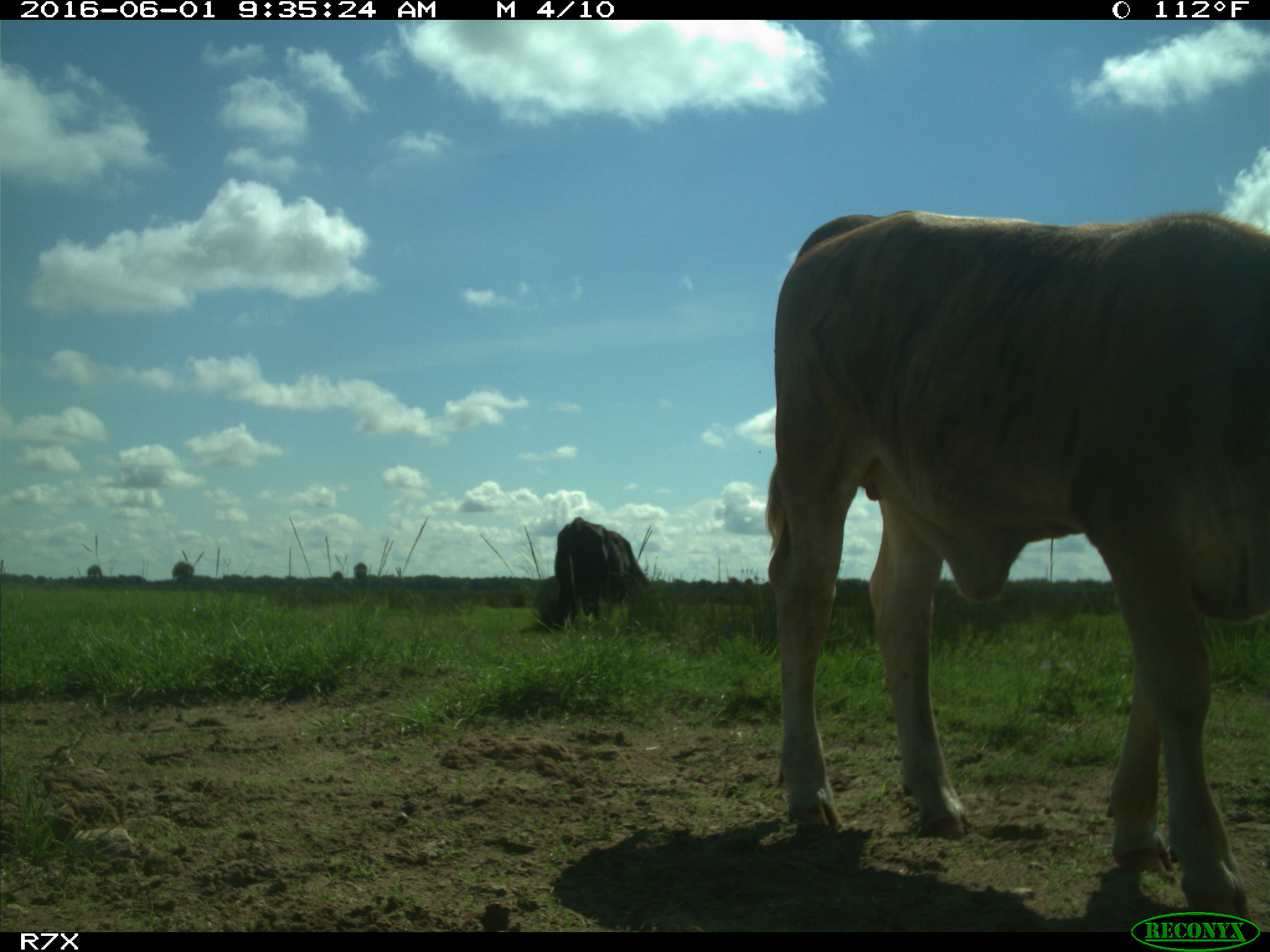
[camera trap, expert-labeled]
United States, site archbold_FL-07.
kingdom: Animalia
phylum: Chordata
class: Mammalia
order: Artiodactyla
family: Bovidae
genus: Bos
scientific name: Bos taurus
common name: domestic cow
Bos taurus (domestic cow).